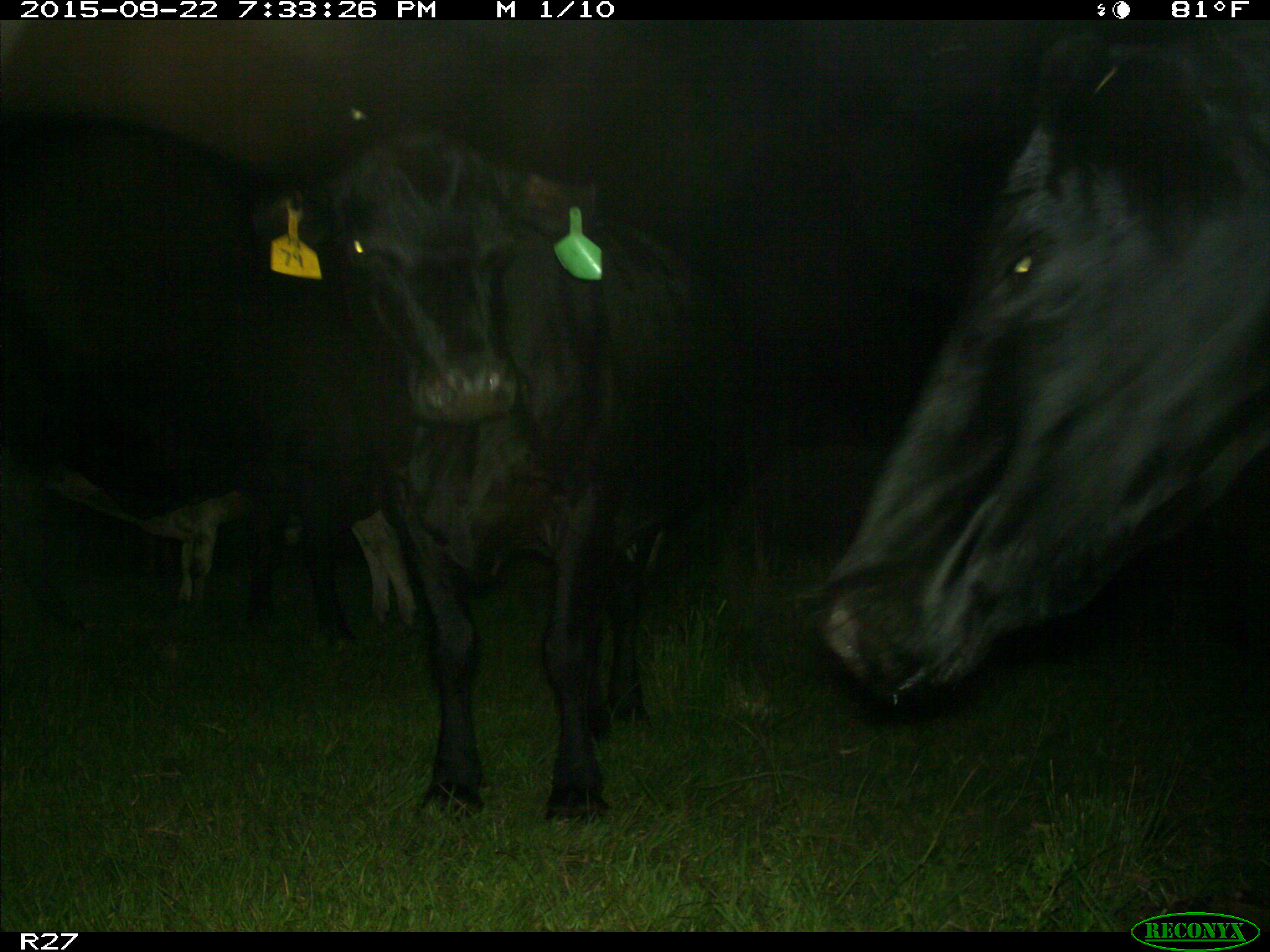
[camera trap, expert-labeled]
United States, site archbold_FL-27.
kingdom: Animalia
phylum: Chordata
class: Mammalia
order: Artiodactyla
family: Bovidae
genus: Bos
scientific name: Bos taurus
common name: domestic cow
Bos taurus (domestic cow).